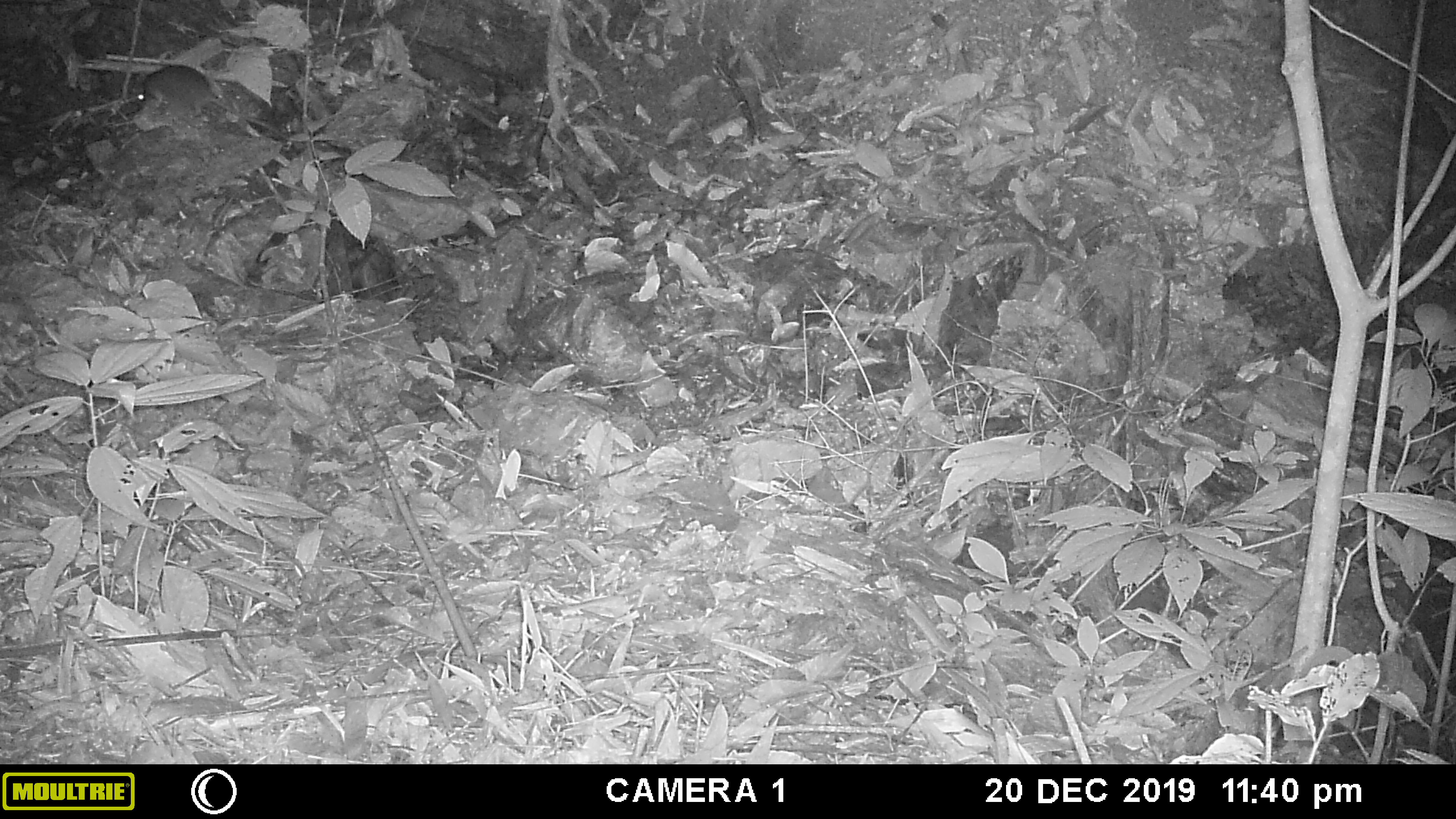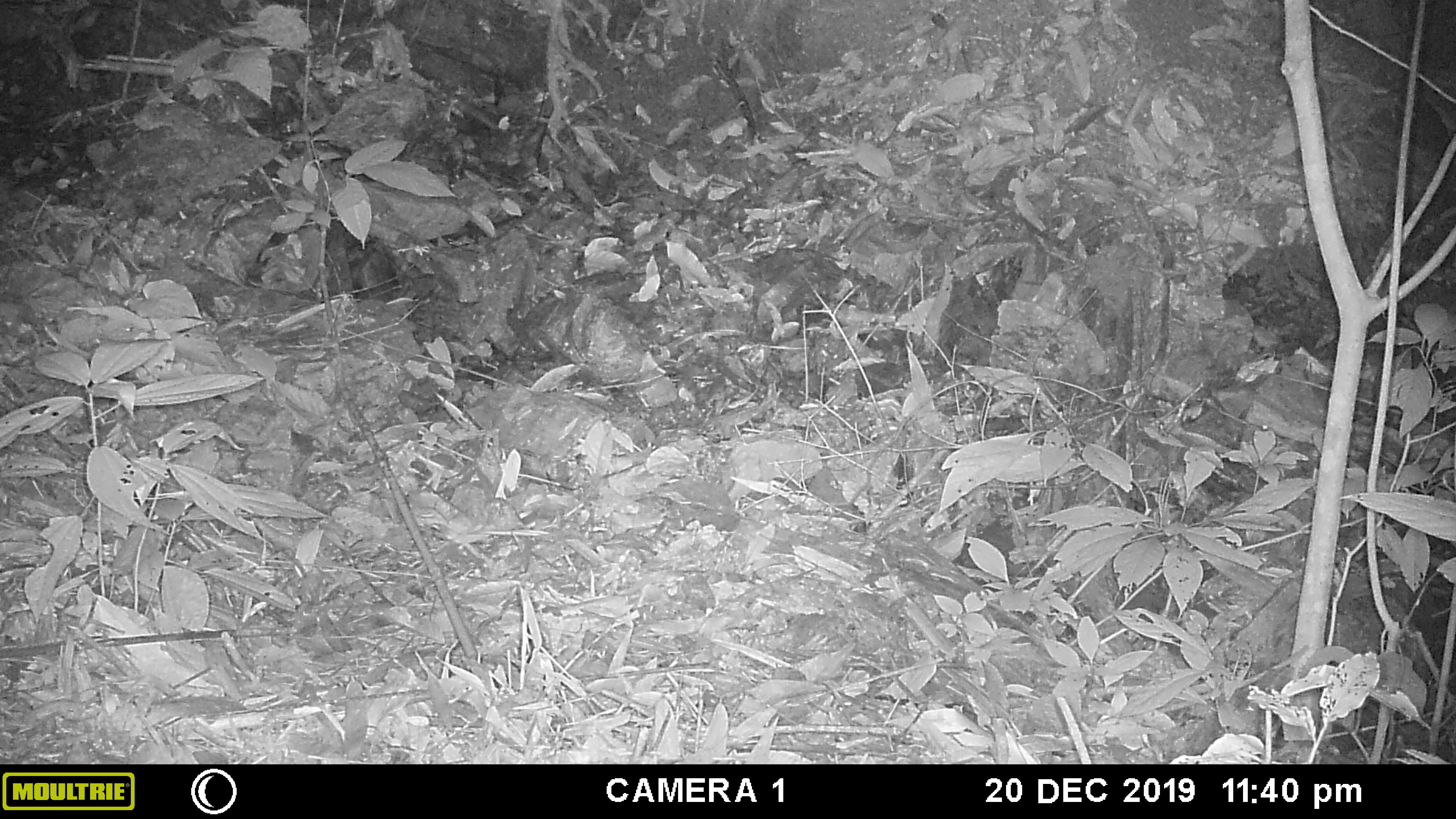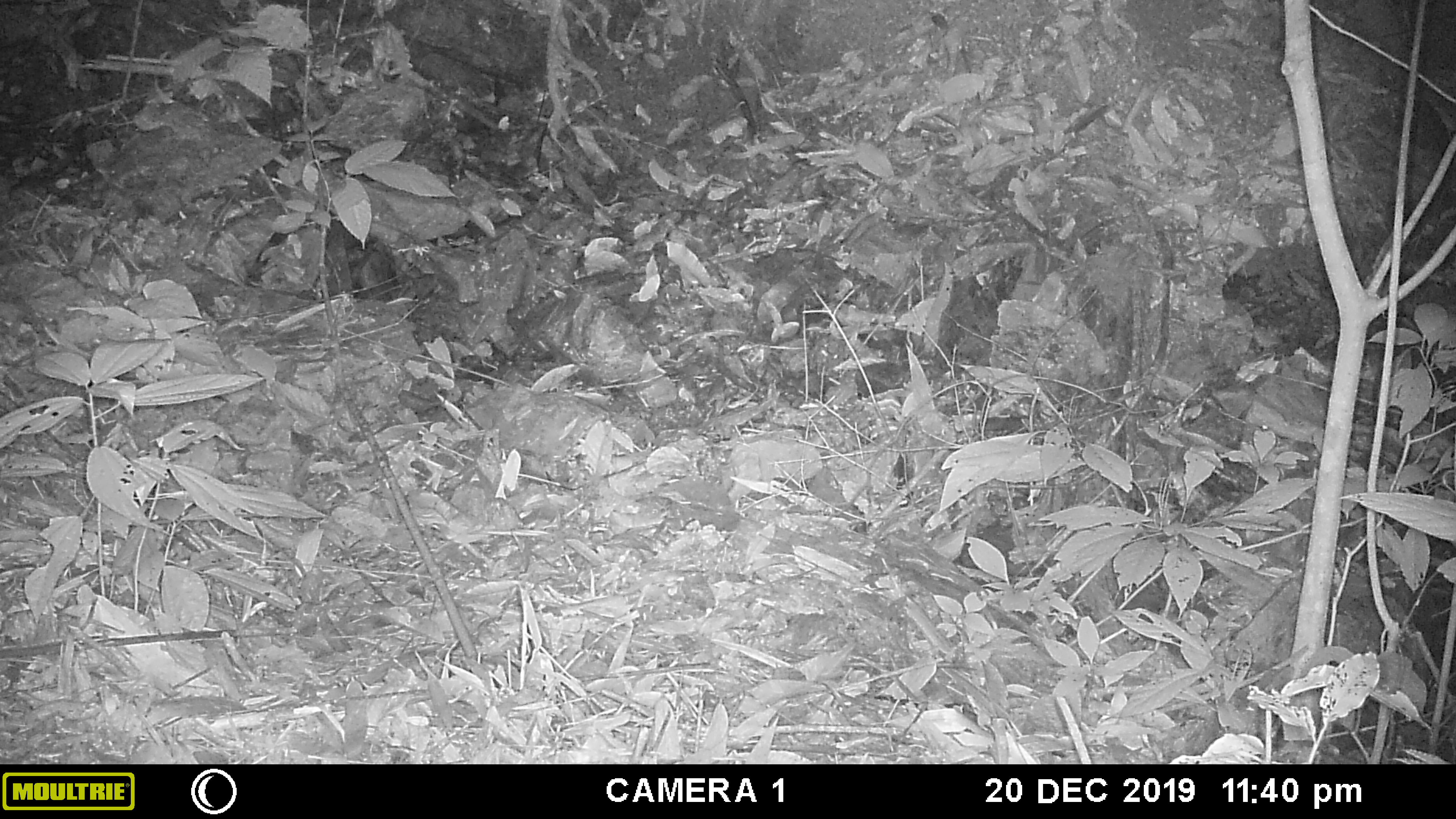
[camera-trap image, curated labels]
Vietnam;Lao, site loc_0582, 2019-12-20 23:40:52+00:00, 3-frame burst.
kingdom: Animalia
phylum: Chordata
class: Mammalia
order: Rodentia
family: Muridae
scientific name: Muridae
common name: old-world mice and rats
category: unidentified murid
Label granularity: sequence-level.